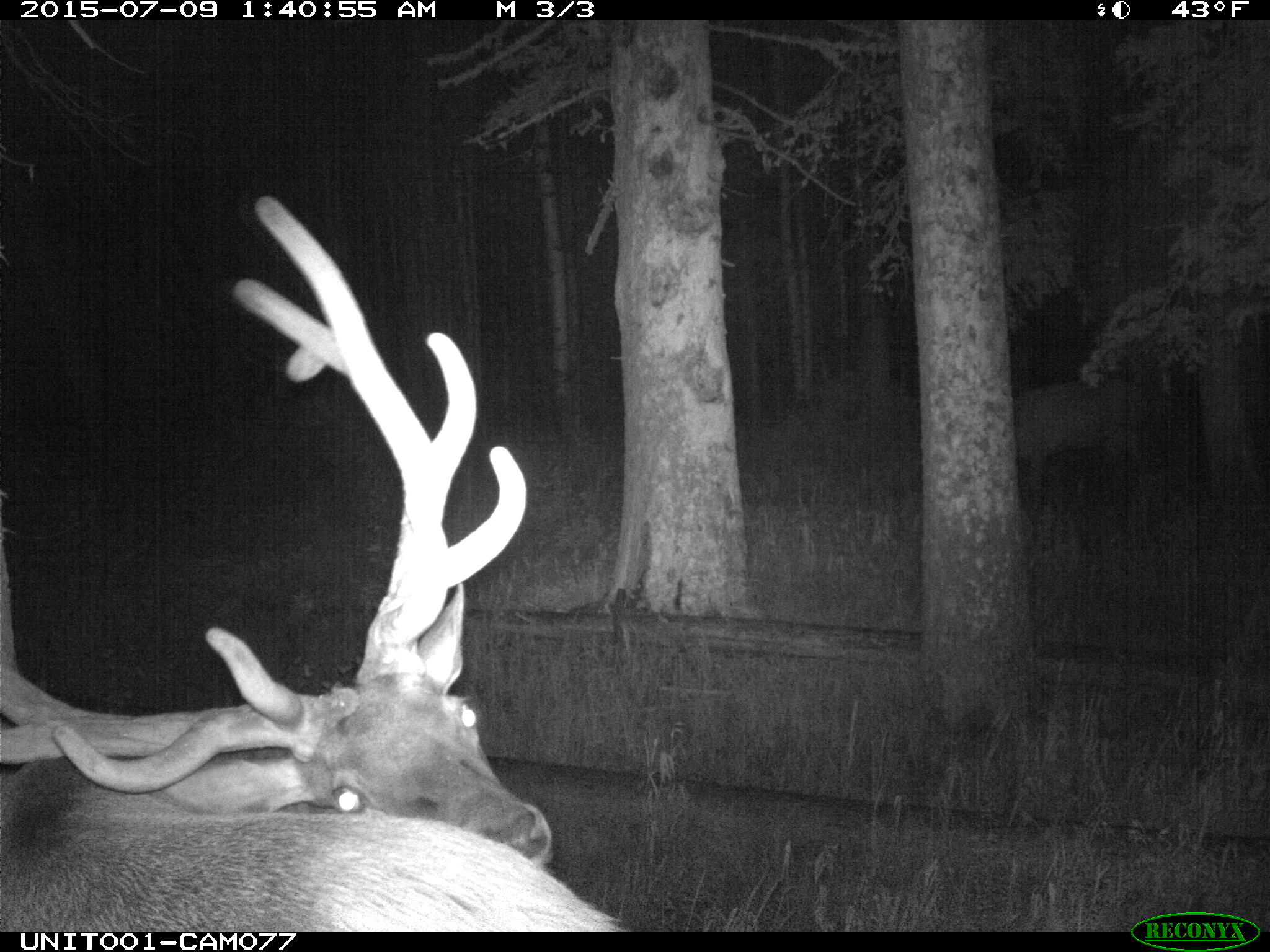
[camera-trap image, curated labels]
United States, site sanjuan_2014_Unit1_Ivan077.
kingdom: Animalia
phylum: Chordata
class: Mammalia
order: Artiodactyla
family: Cervidae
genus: Cervus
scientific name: Cervus elaphus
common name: red deer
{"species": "Cervus elaphus (red deer)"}